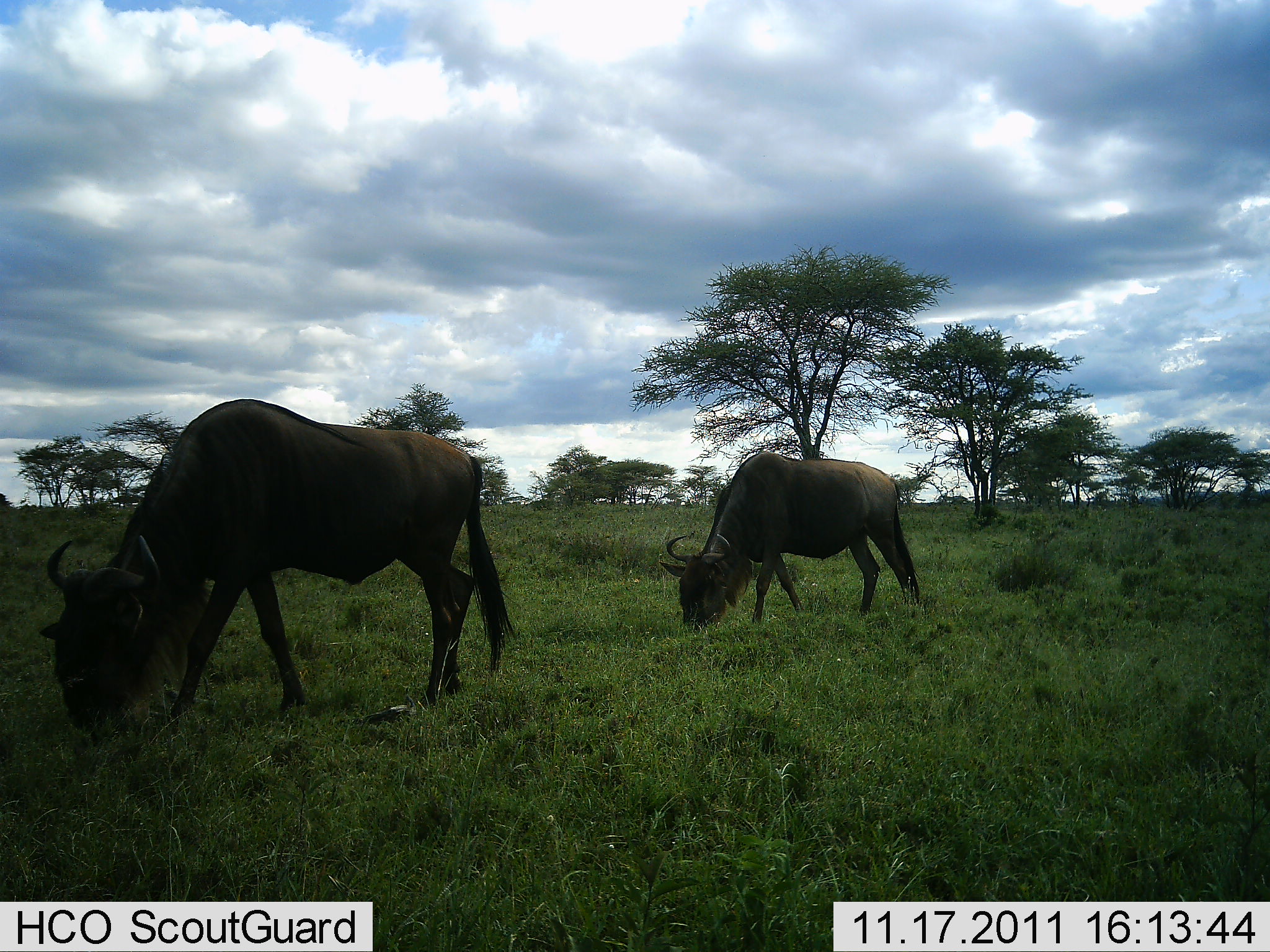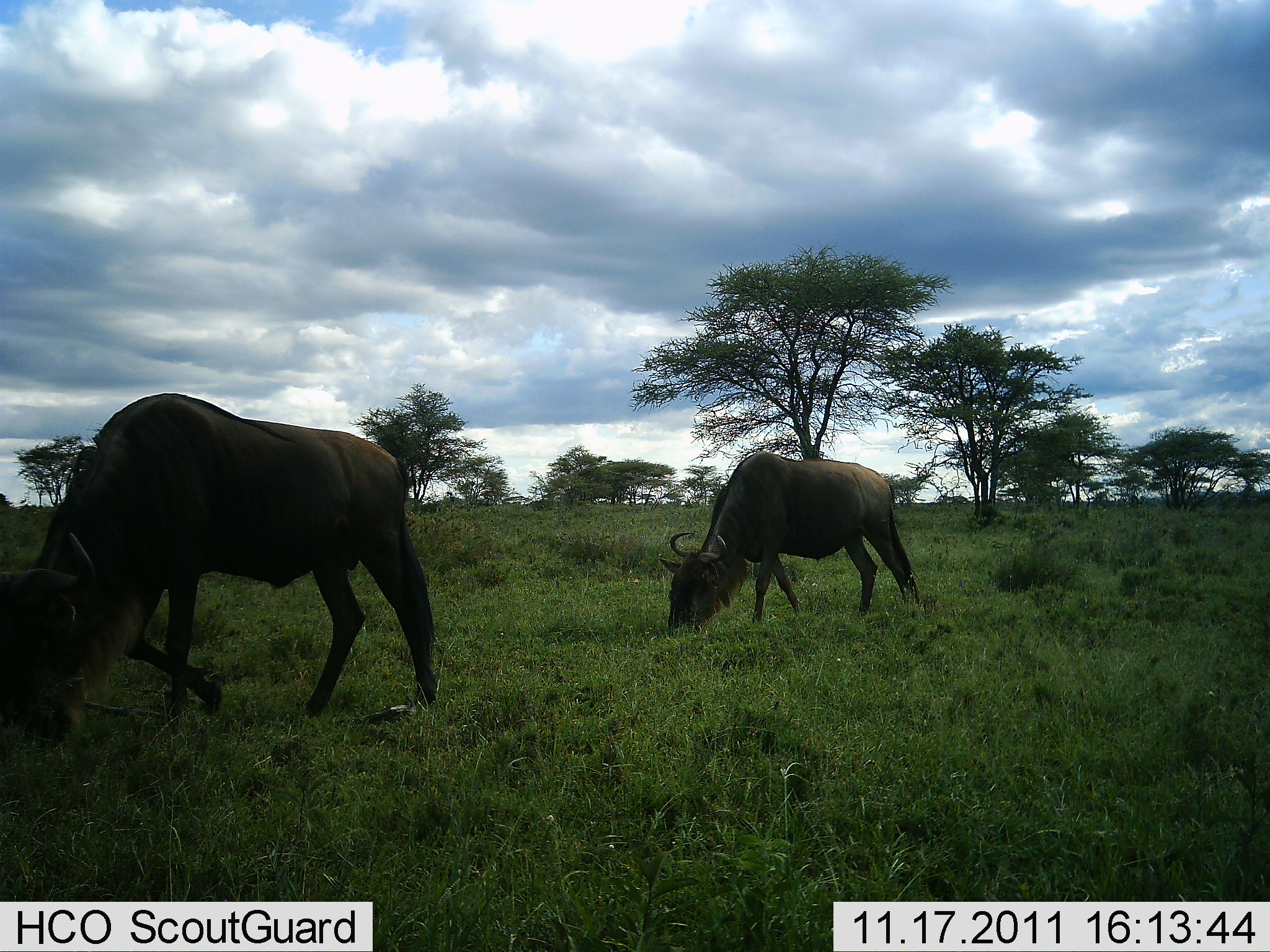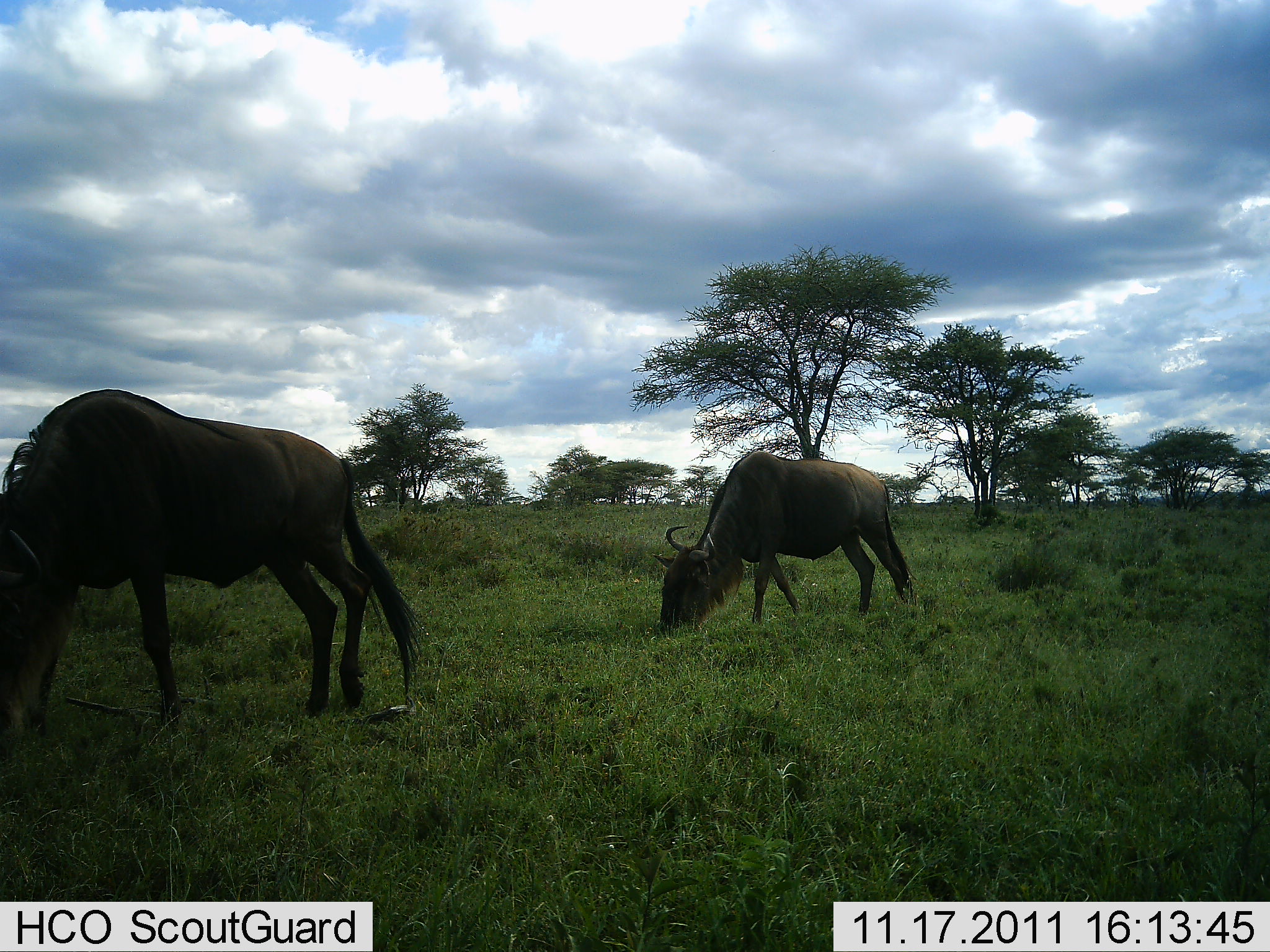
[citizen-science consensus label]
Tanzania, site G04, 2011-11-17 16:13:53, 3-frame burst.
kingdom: Animalia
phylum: Chordata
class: Mammalia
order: Artiodactyla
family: Bovidae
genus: Connochaetes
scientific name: Connochaetes taurinus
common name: blue wildebeest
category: wildebeest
Wildebeest (blue wildebeest) (Connochaetes taurinus), count 2. Behavior (volunteer vote fractions): standing 6%, resting 0%, moving 33%, interacting 0%. Young present (vote fraction): 0%. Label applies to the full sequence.